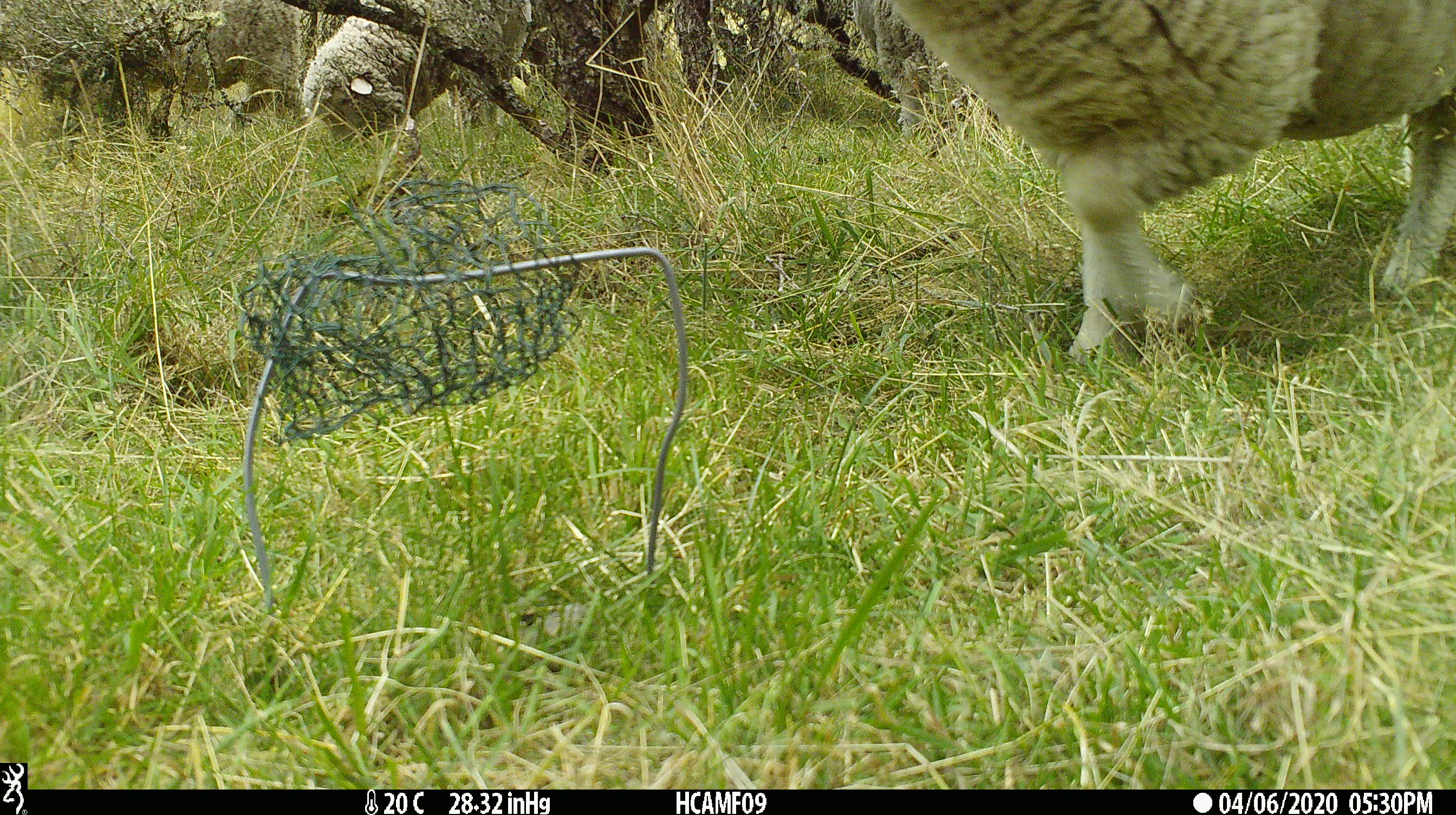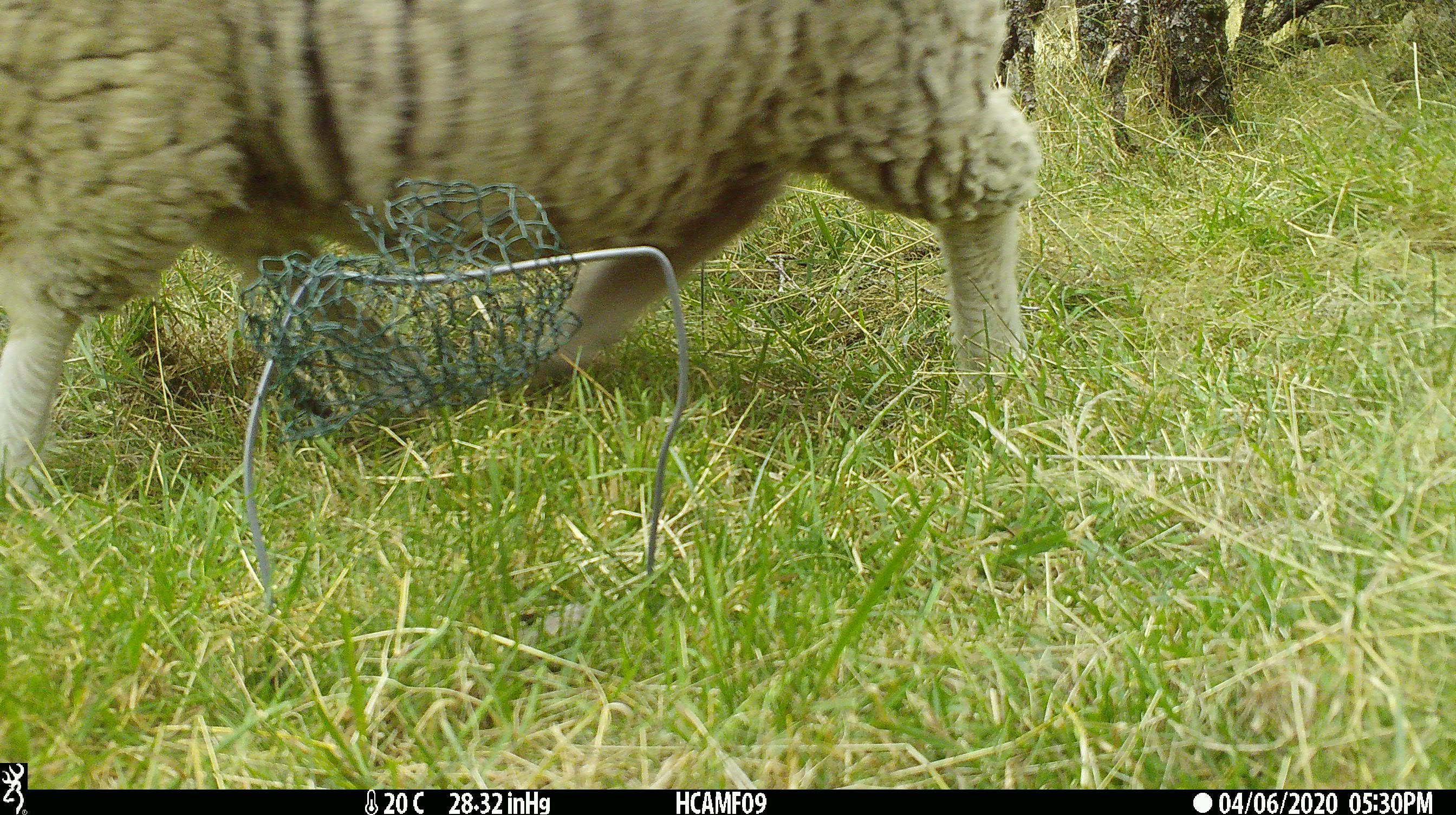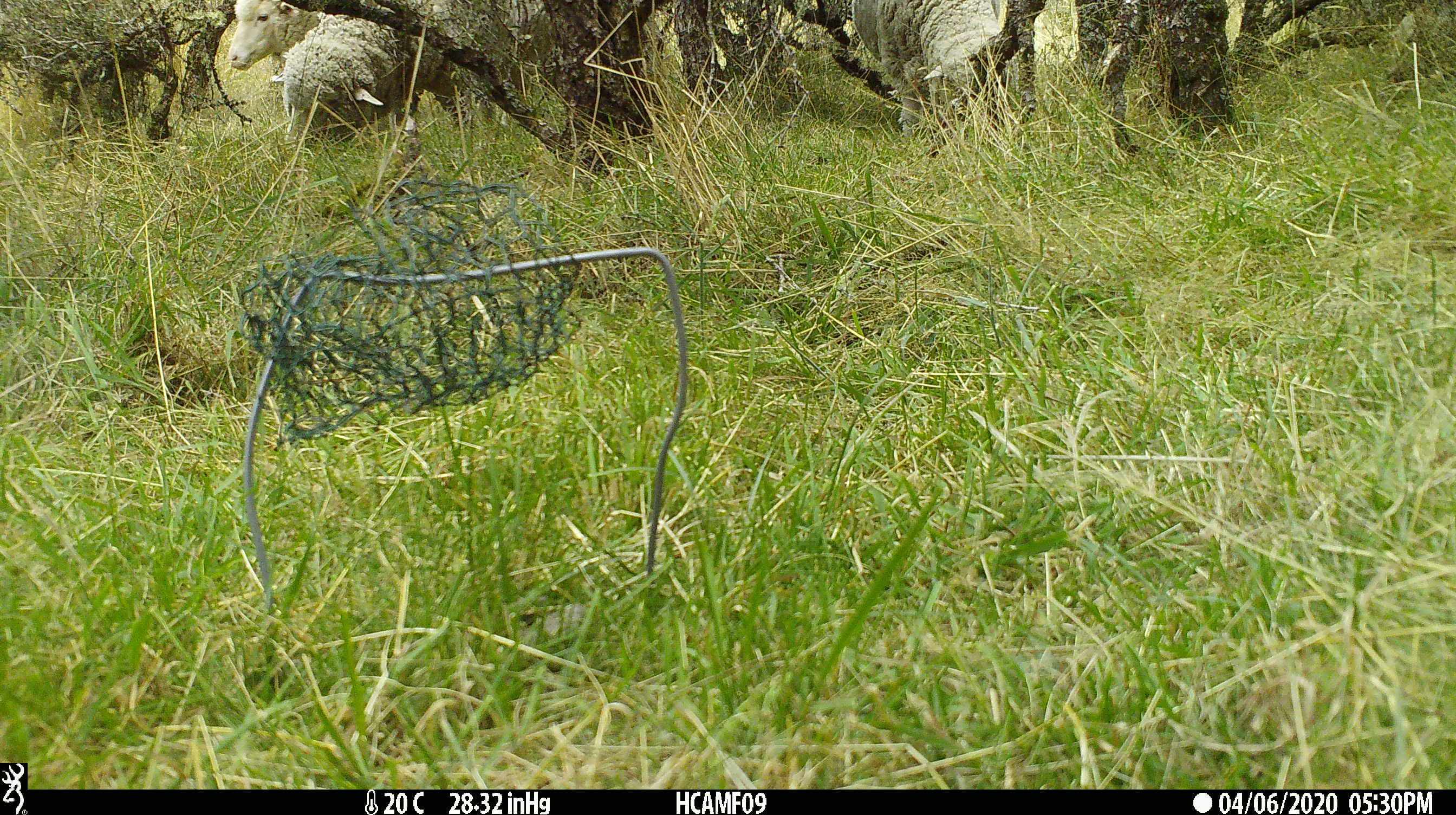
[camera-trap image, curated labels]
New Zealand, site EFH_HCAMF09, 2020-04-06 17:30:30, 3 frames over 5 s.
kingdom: Animalia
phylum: Chordata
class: Mammalia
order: Artiodactyla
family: Bovidae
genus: Ovis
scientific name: Ovis aries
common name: domestic sheep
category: sheep